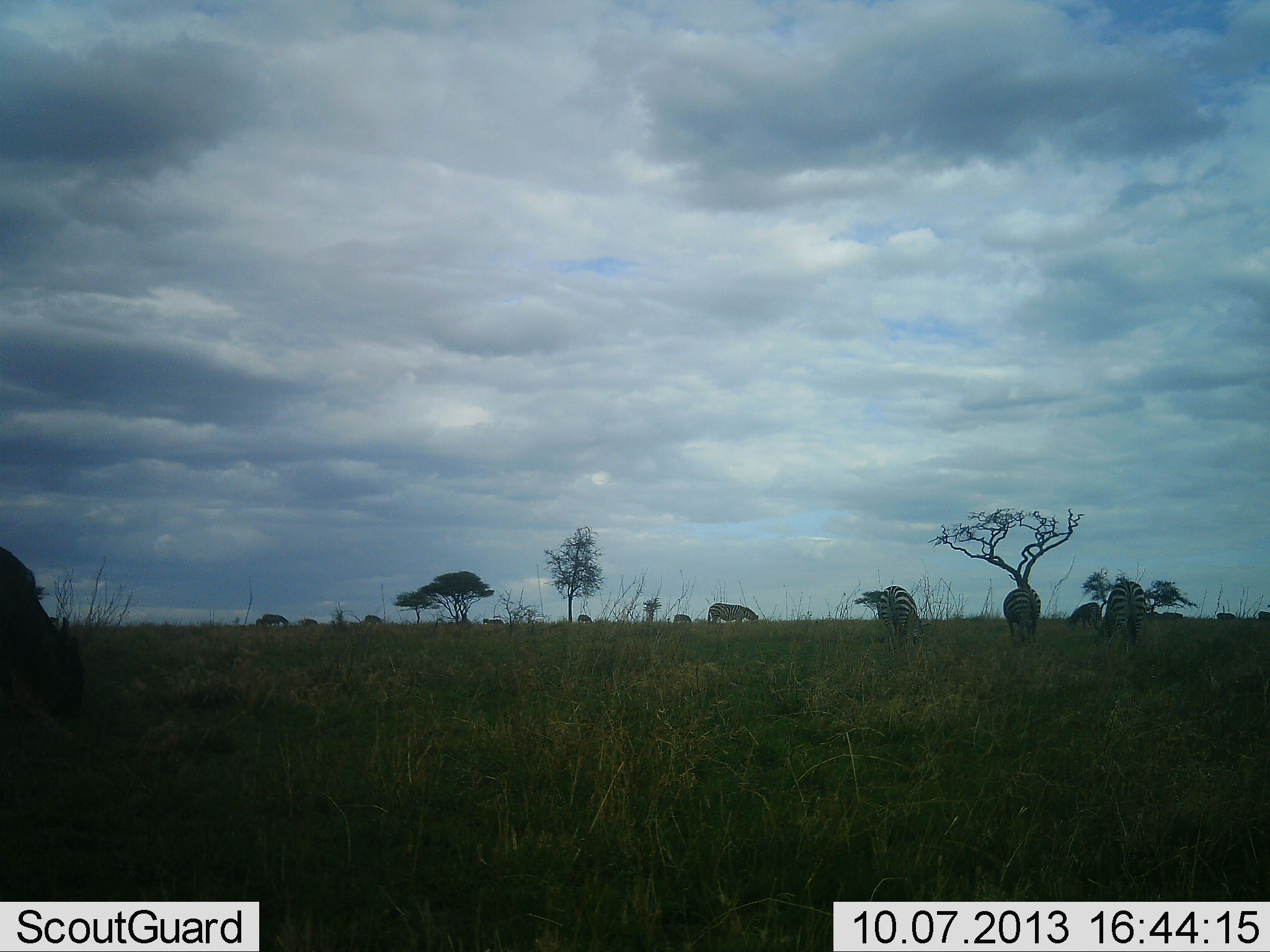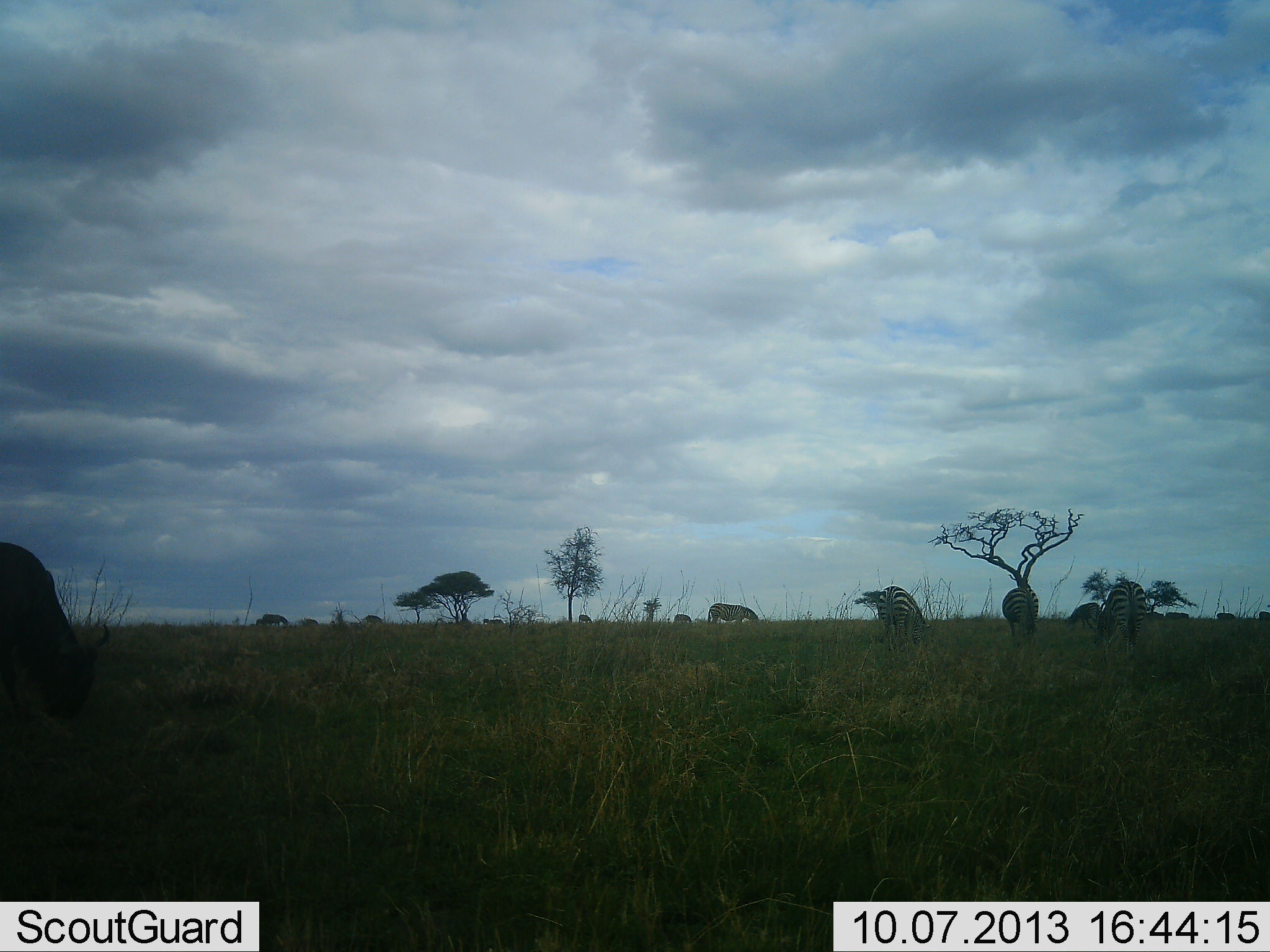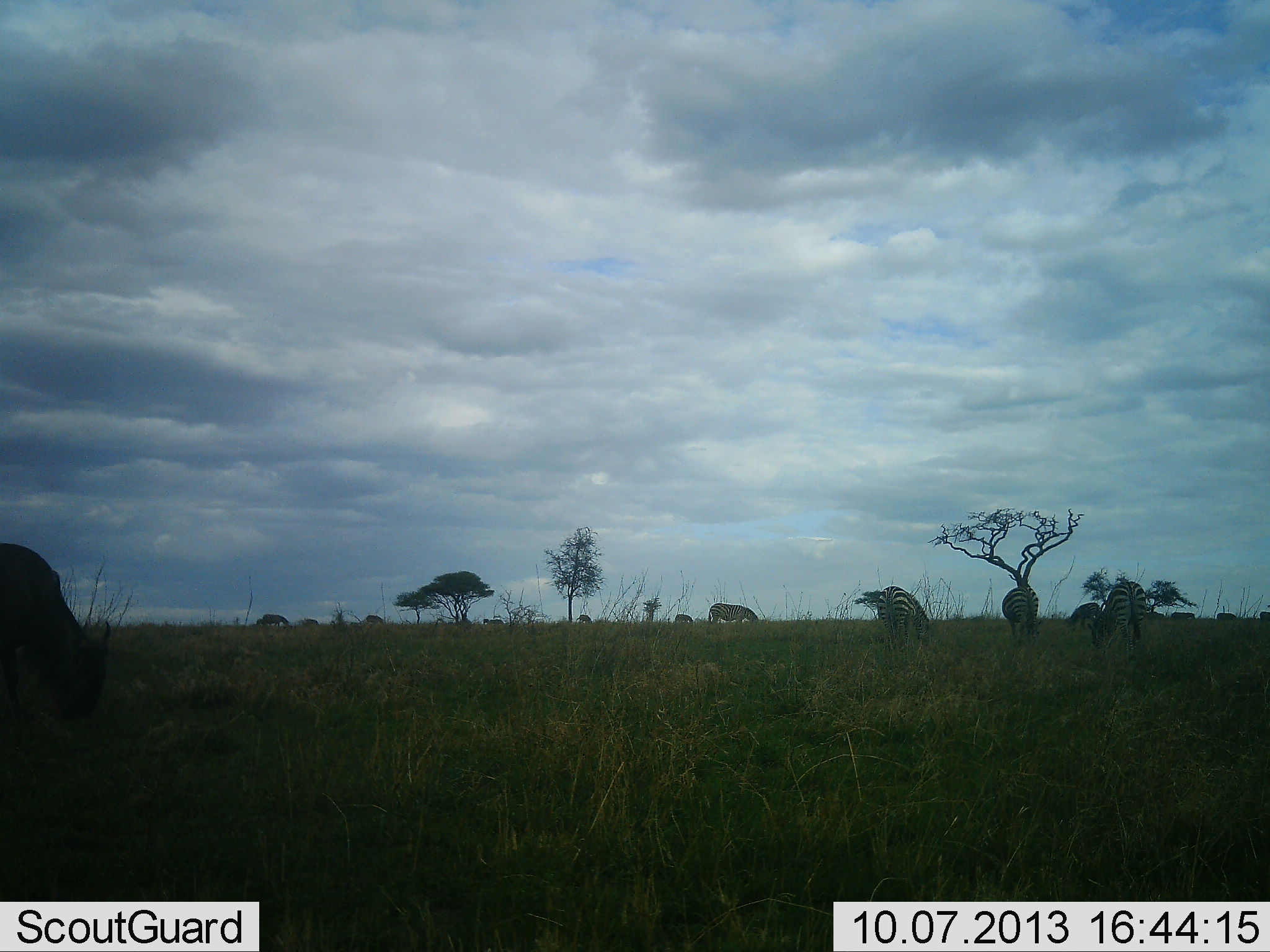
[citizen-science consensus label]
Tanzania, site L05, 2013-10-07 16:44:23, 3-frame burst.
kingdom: Animalia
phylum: Chordata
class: Mammalia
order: Artiodactyla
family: Bovidae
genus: Connochaetes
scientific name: Connochaetes taurinus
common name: blue wildebeest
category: wildebeest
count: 2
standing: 18%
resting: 0%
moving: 9%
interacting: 0%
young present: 0%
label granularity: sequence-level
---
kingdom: Animalia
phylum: Chordata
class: Mammalia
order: Perissodactyla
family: Equidae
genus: Equus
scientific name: Equus quagga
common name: plains zebra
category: zebra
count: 10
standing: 21%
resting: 11%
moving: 16%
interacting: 5%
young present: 0%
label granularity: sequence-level